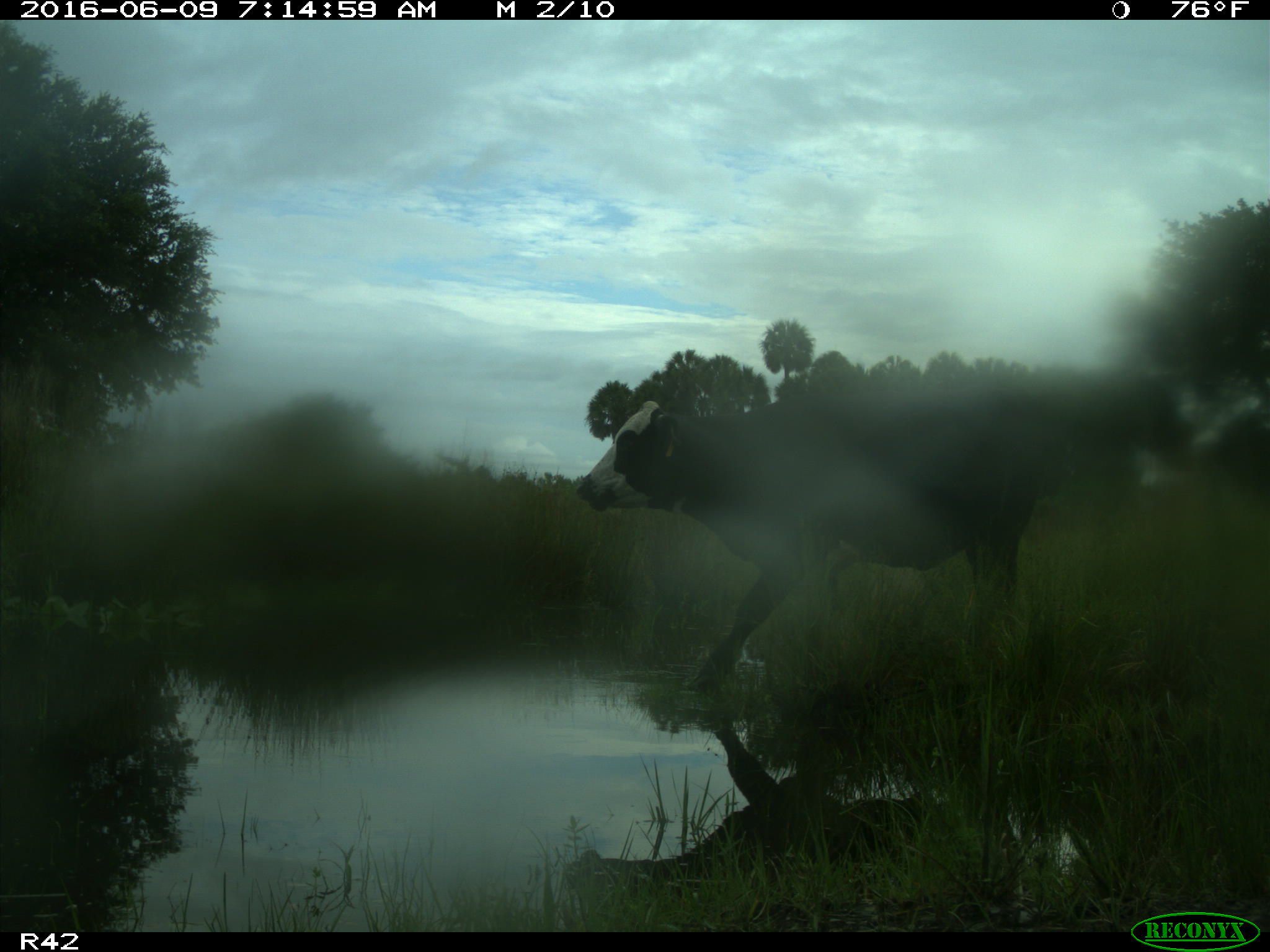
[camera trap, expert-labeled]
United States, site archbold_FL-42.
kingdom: Animalia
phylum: Chordata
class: Mammalia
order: Artiodactyla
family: Bovidae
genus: Bos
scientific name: Bos taurus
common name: domestic cow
Bos taurus (domestic cow).